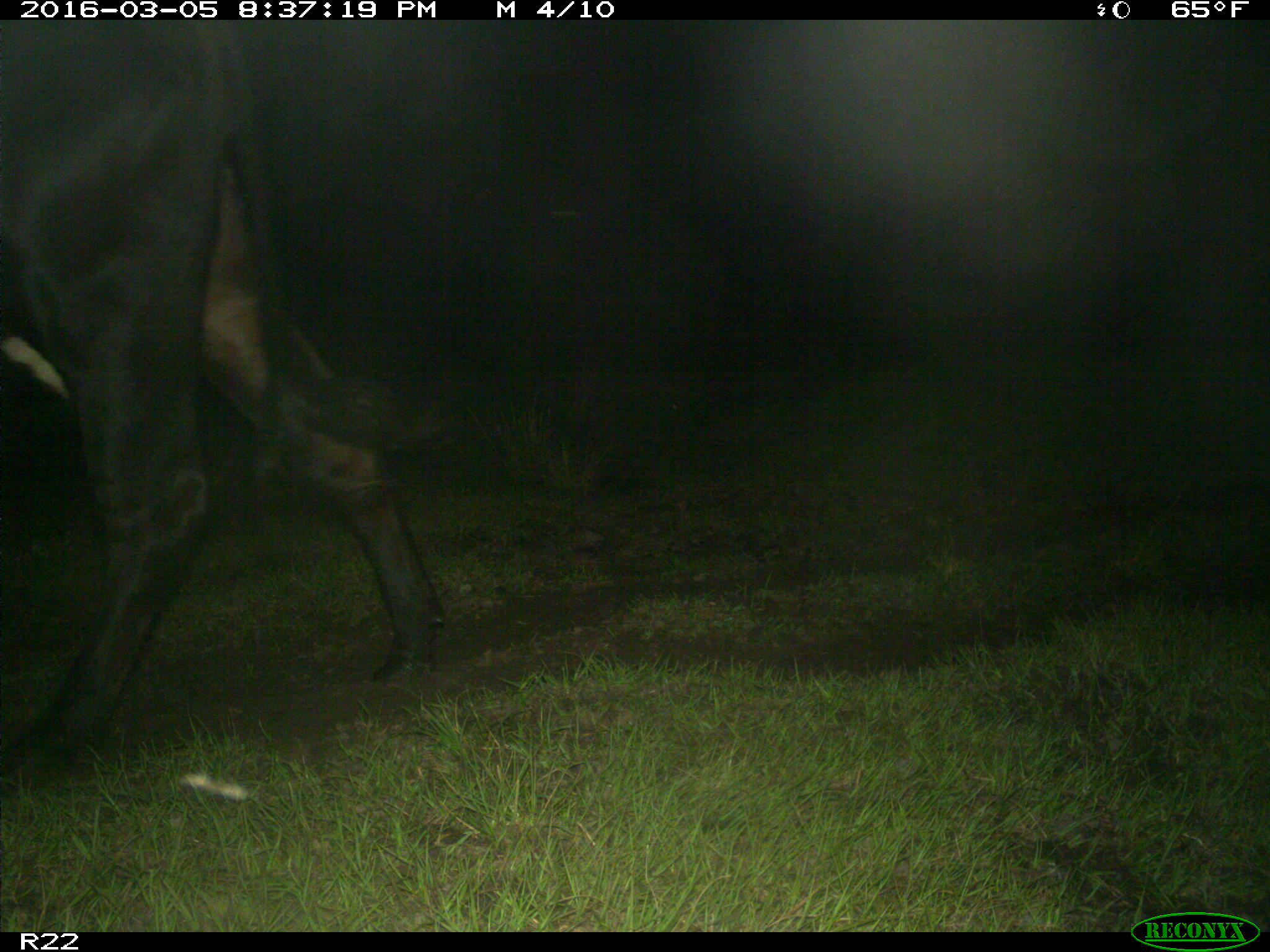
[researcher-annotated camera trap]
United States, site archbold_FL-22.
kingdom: Animalia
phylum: Chordata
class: Mammalia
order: Artiodactyla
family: Bovidae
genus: Bos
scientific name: Bos taurus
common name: domestic cow